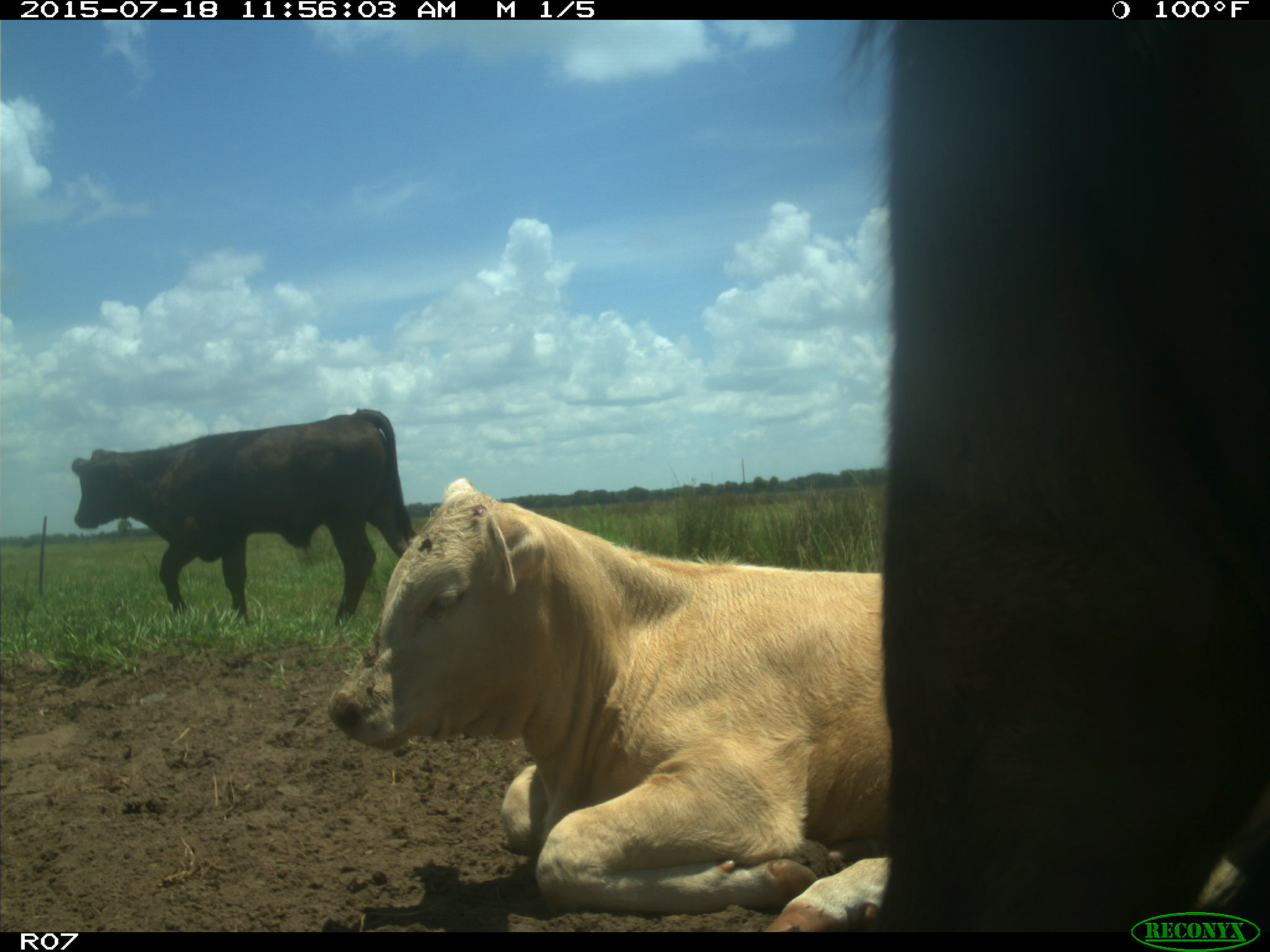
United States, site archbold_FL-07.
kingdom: Animalia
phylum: Chordata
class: Mammalia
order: Artiodactyla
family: Bovidae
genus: Bos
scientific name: Bos taurus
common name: domestic cow